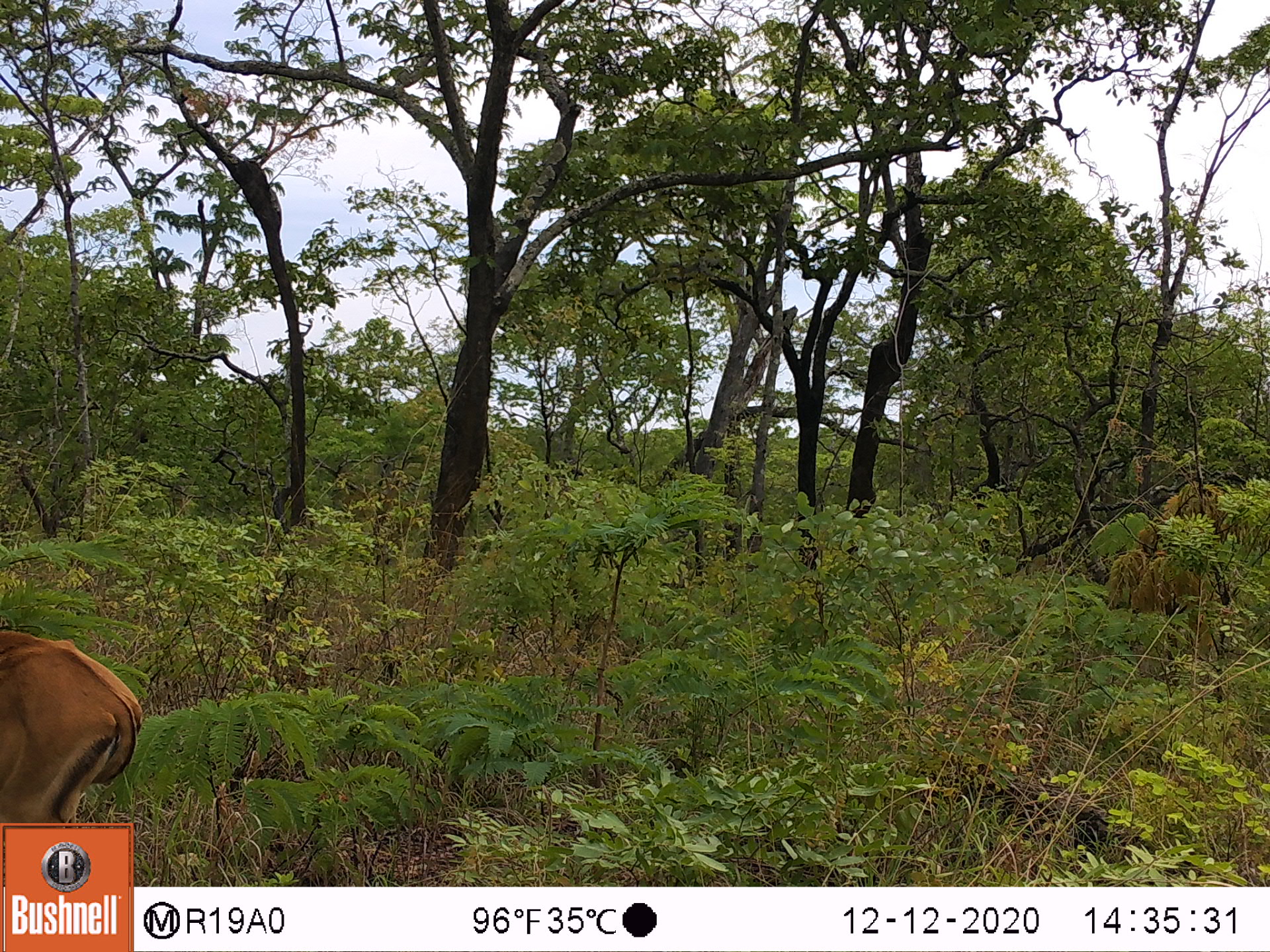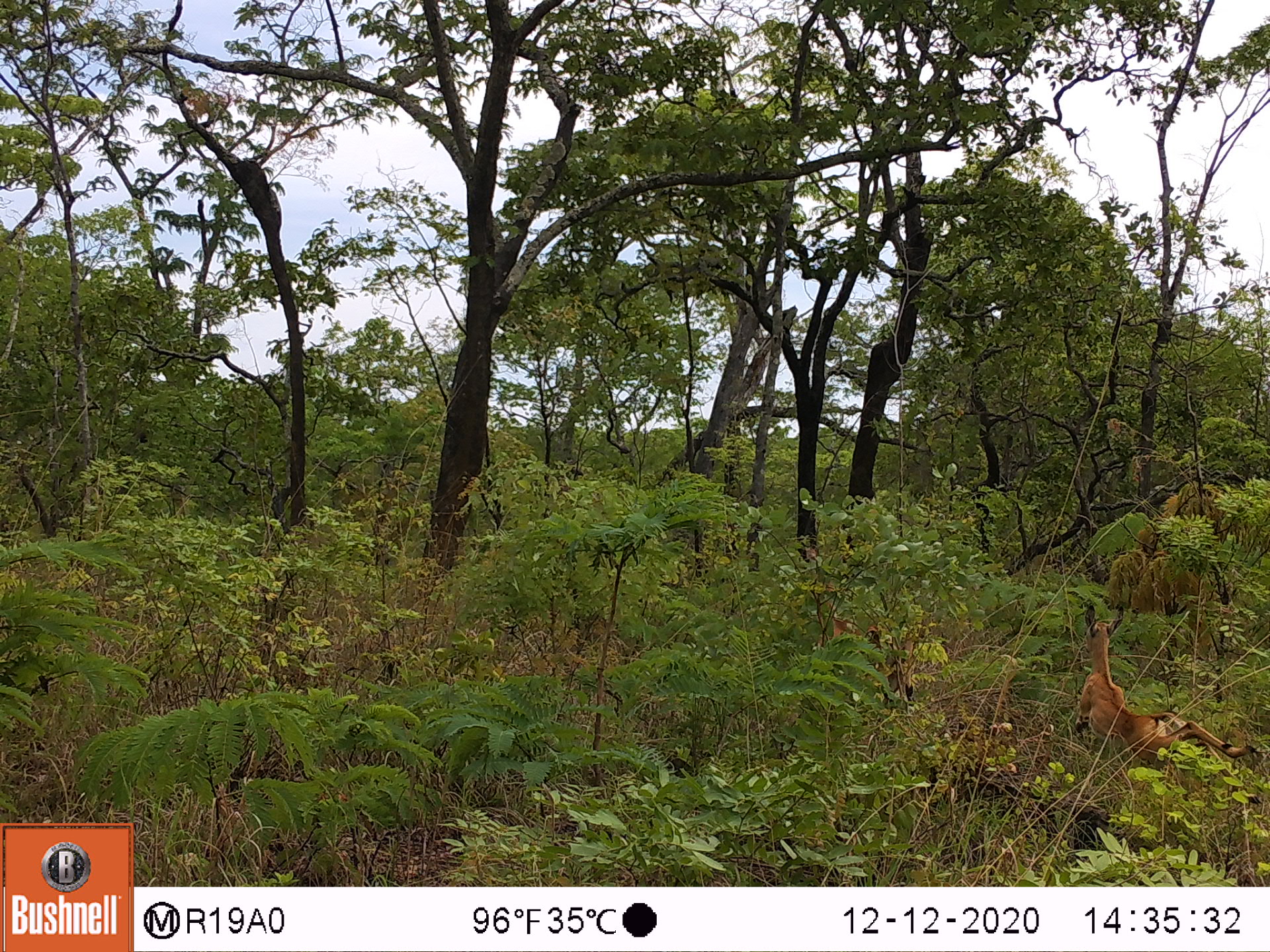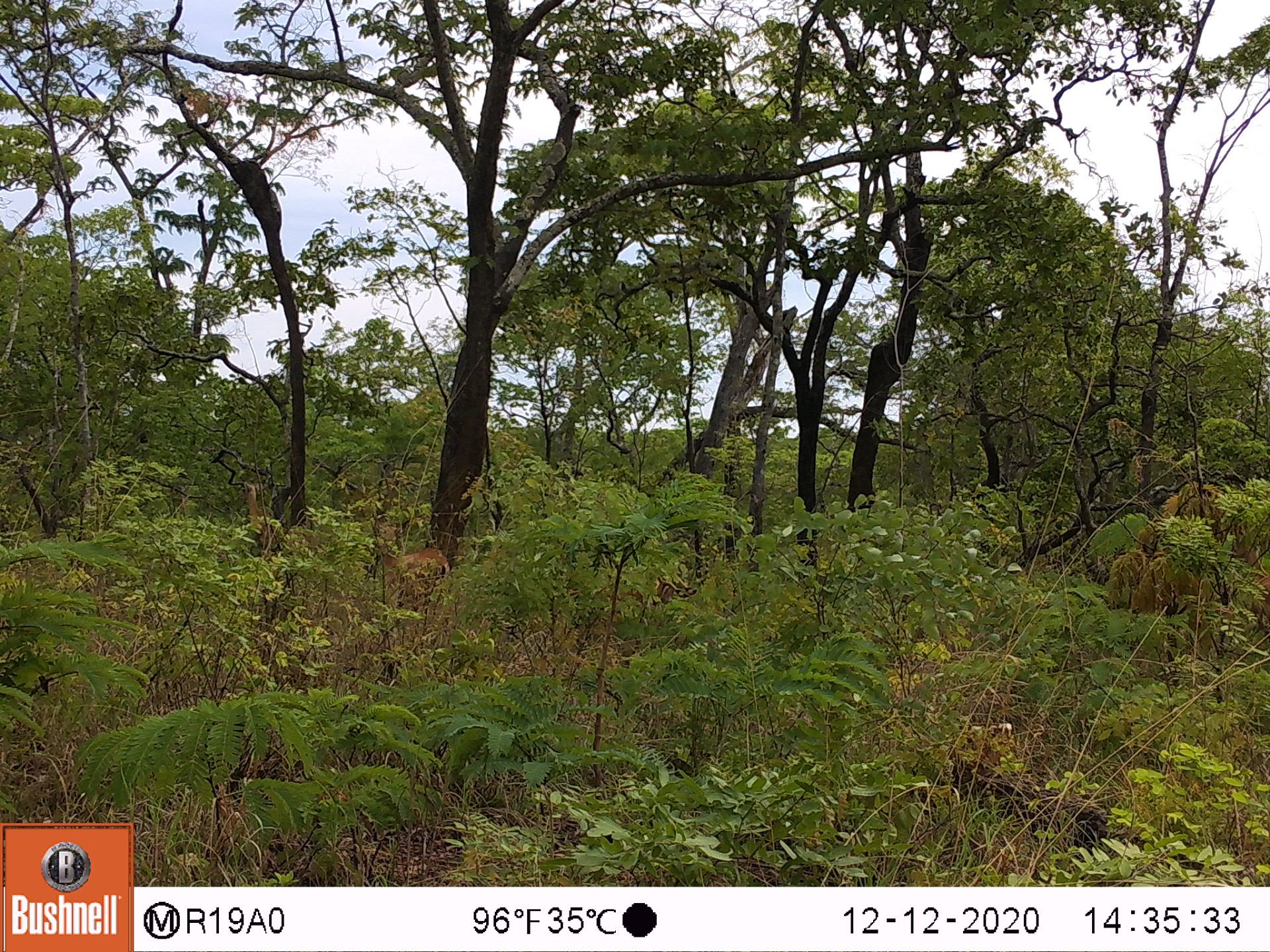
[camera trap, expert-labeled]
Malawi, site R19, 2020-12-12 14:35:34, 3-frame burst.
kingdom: Animalia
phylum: Chordata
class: Mammalia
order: Artiodactyla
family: Bovidae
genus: Aepyceros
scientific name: Aepyceros melampus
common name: impala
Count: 1.